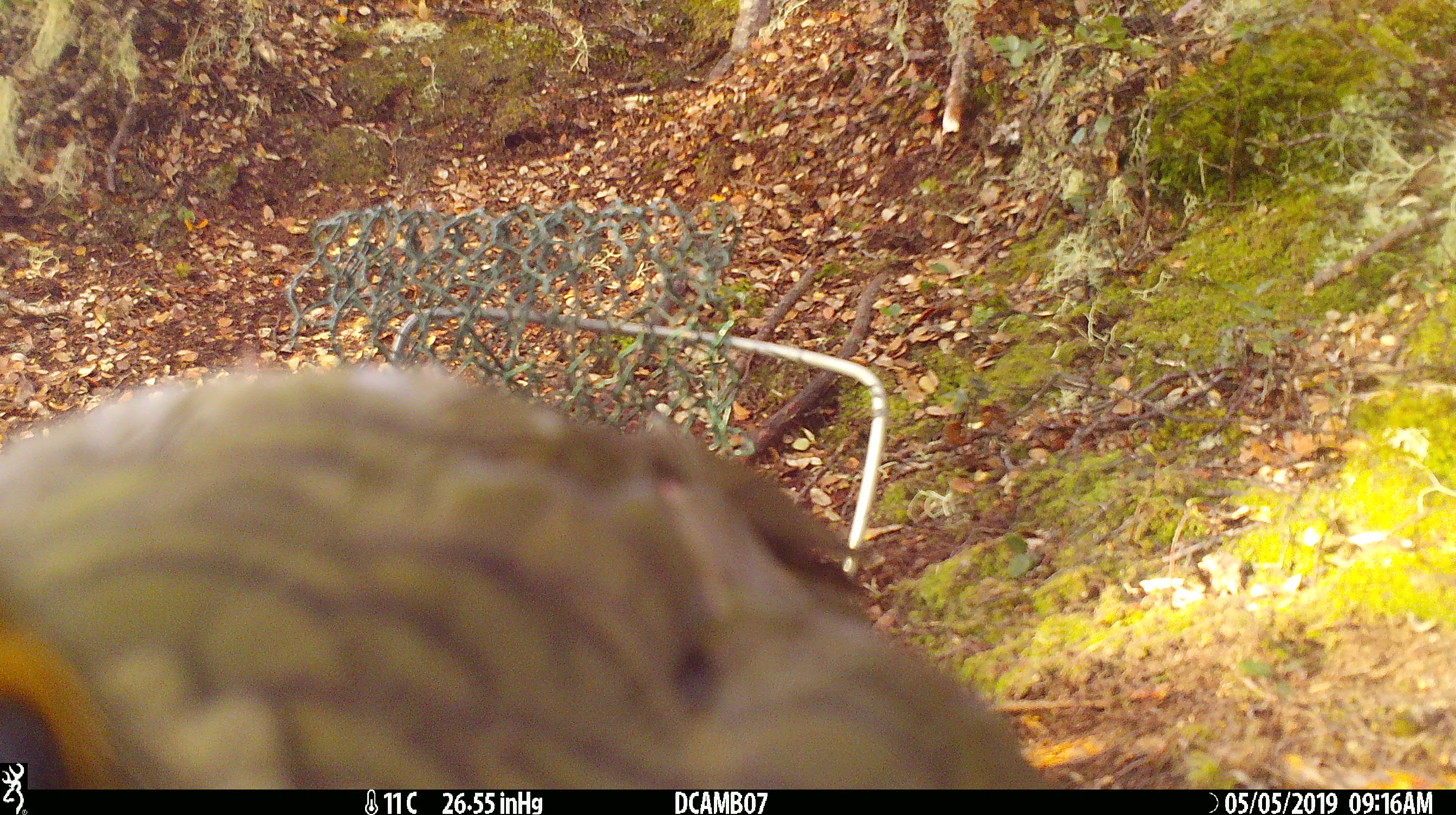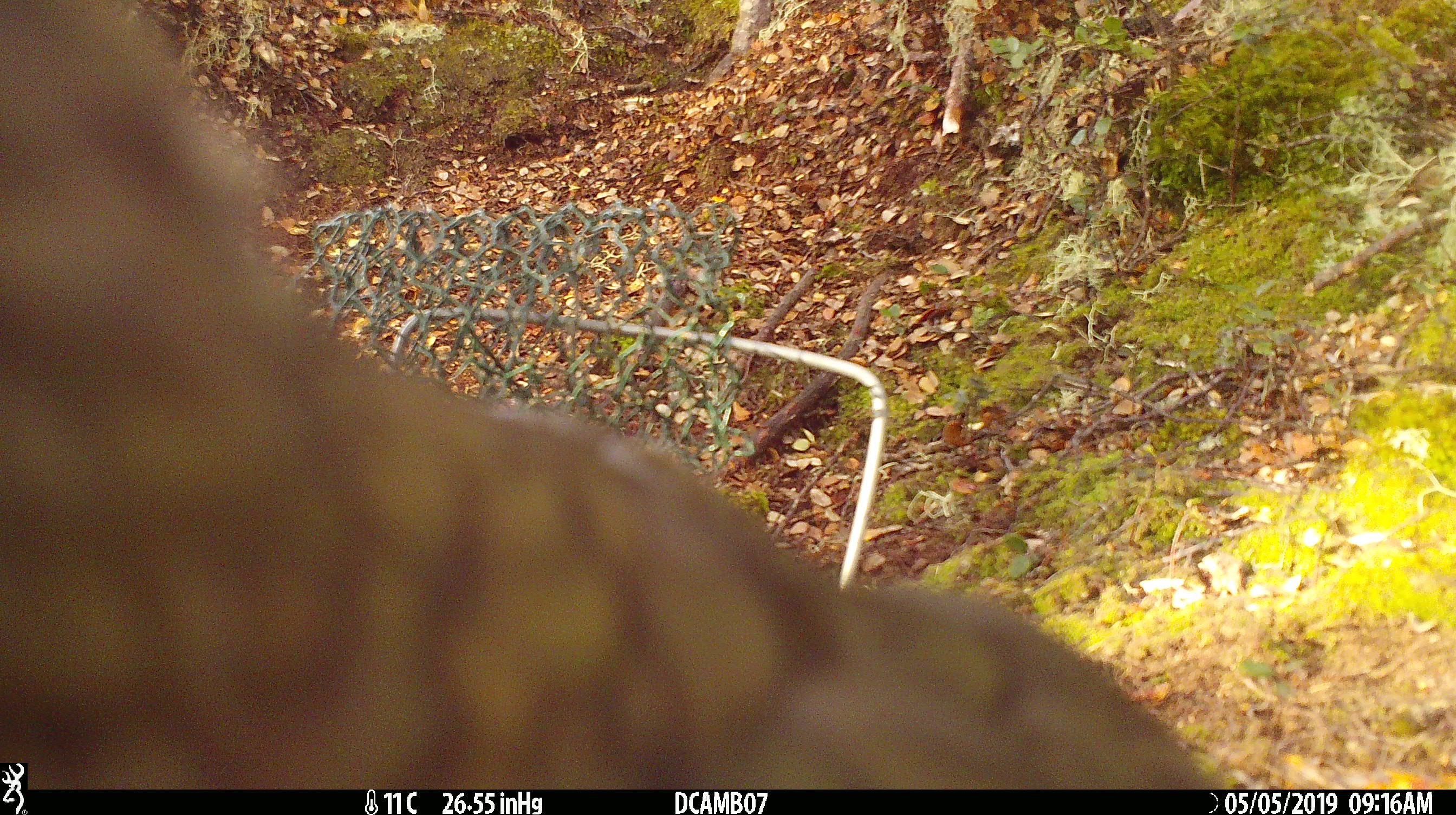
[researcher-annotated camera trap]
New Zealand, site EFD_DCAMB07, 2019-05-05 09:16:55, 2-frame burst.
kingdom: Animalia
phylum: Chordata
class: Aves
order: Psittaciformes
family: Strigopidae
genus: Nestor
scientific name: Nestor notabilis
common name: kea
Kea (Nestor notabilis).